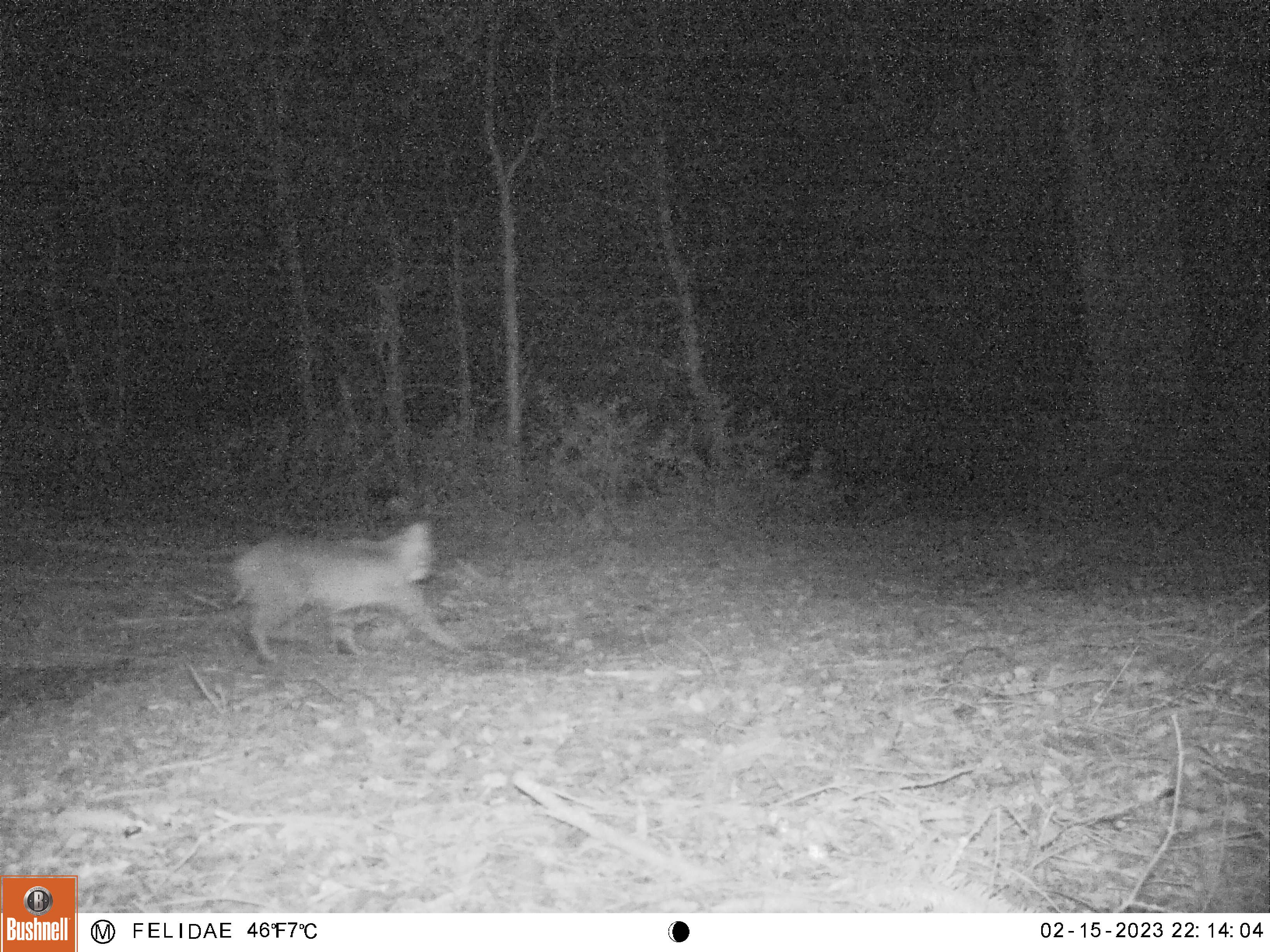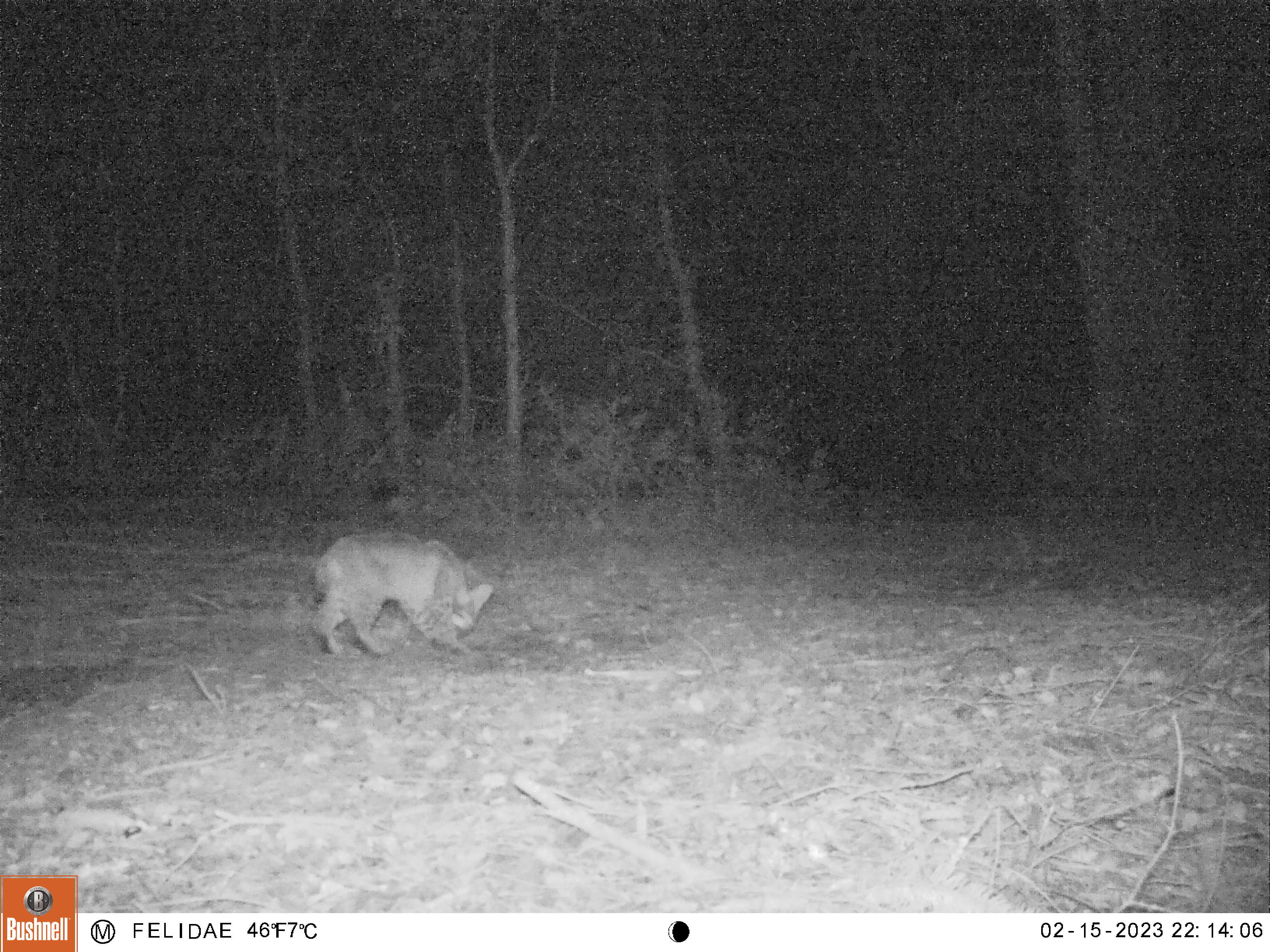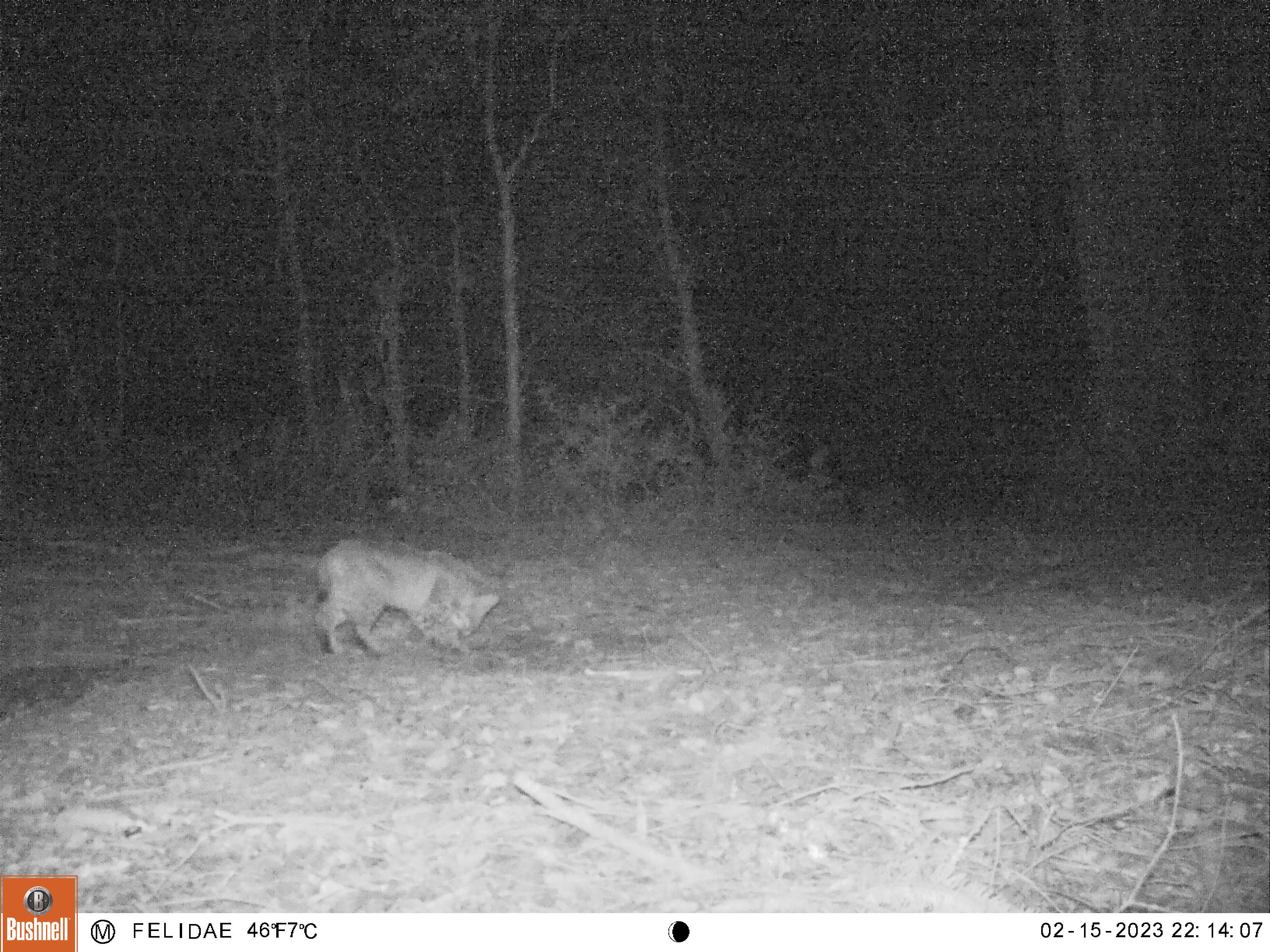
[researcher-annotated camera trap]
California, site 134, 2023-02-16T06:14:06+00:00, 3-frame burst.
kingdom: Animalia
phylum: Chordata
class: Mammalia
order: Carnivora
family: Felidae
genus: Lynx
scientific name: Lynx rufus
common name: bobcat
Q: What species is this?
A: Bobcat (Lynx rufus).